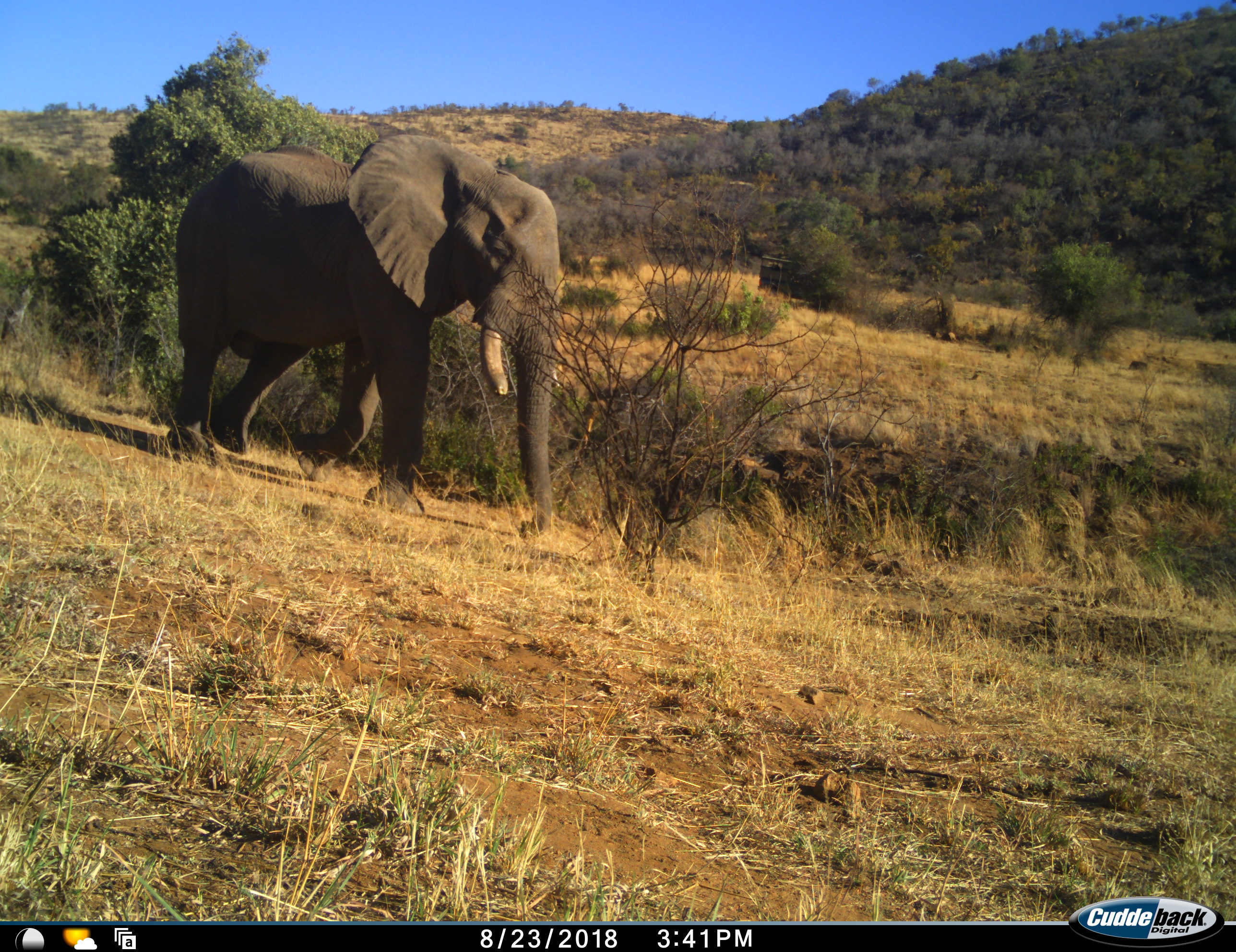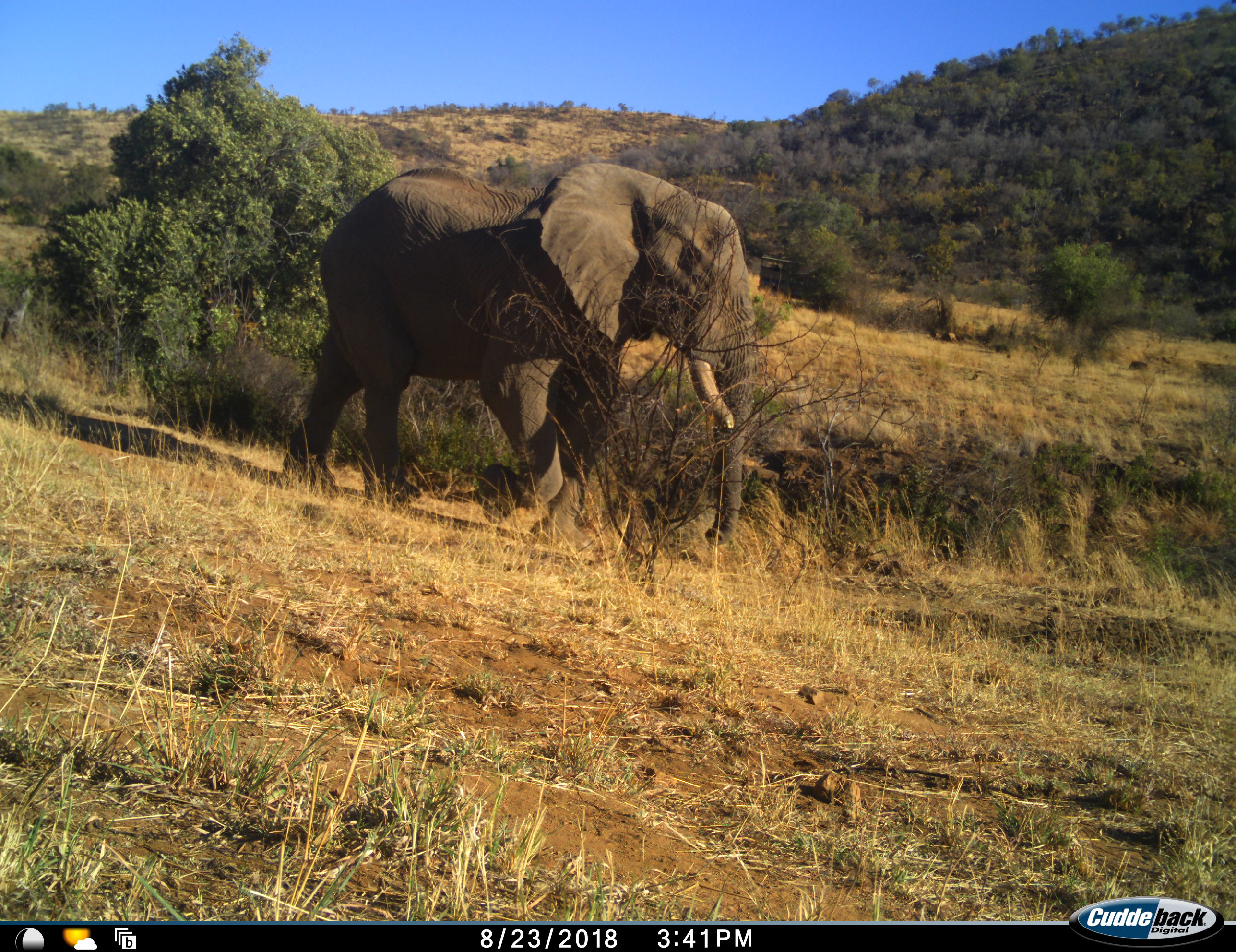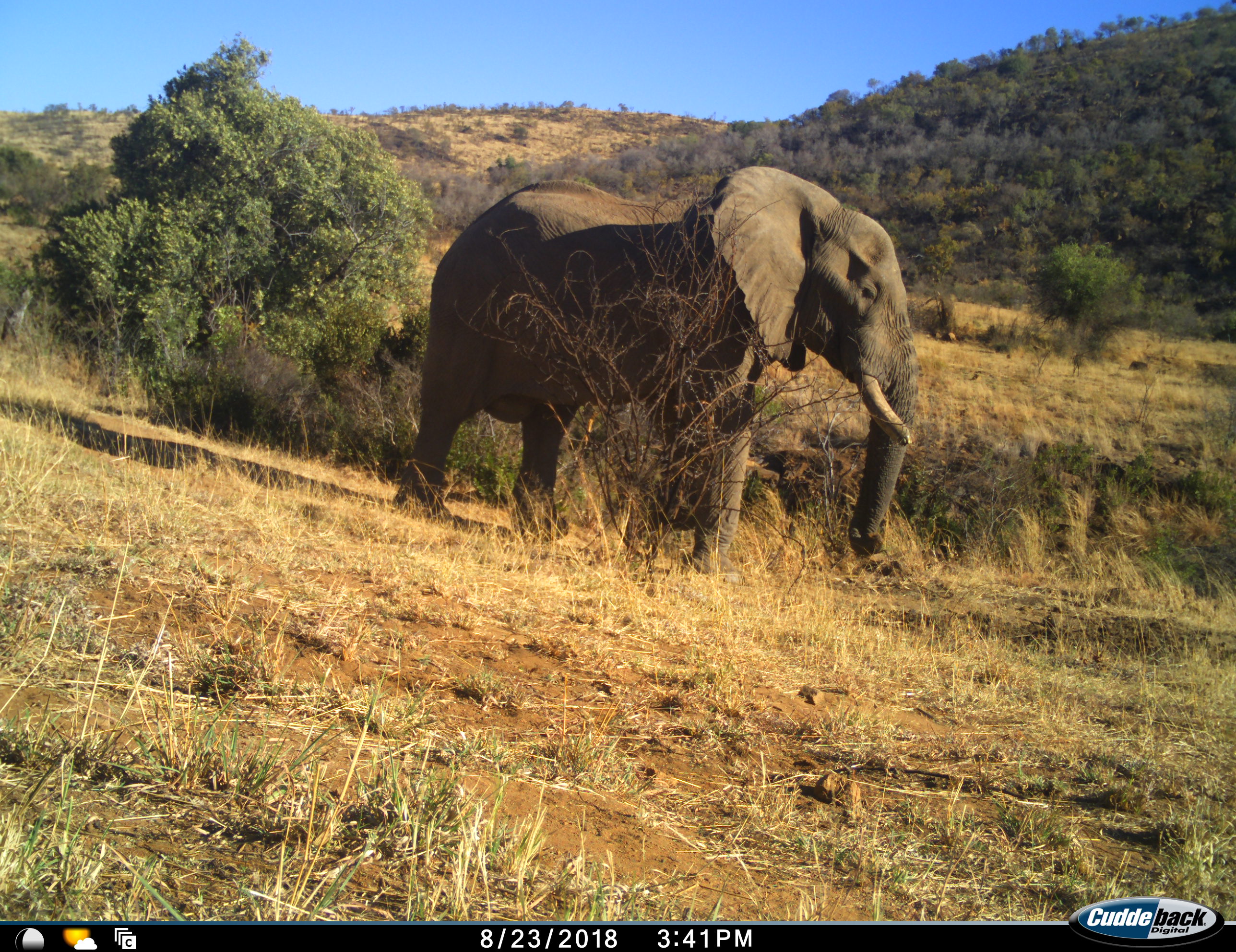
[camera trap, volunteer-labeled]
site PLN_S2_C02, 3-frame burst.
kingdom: Animalia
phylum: Chordata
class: Mammalia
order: Proboscidea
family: Elephantidae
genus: Loxodonta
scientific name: Loxodonta africana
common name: african bush elephant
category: elephant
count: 1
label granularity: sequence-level